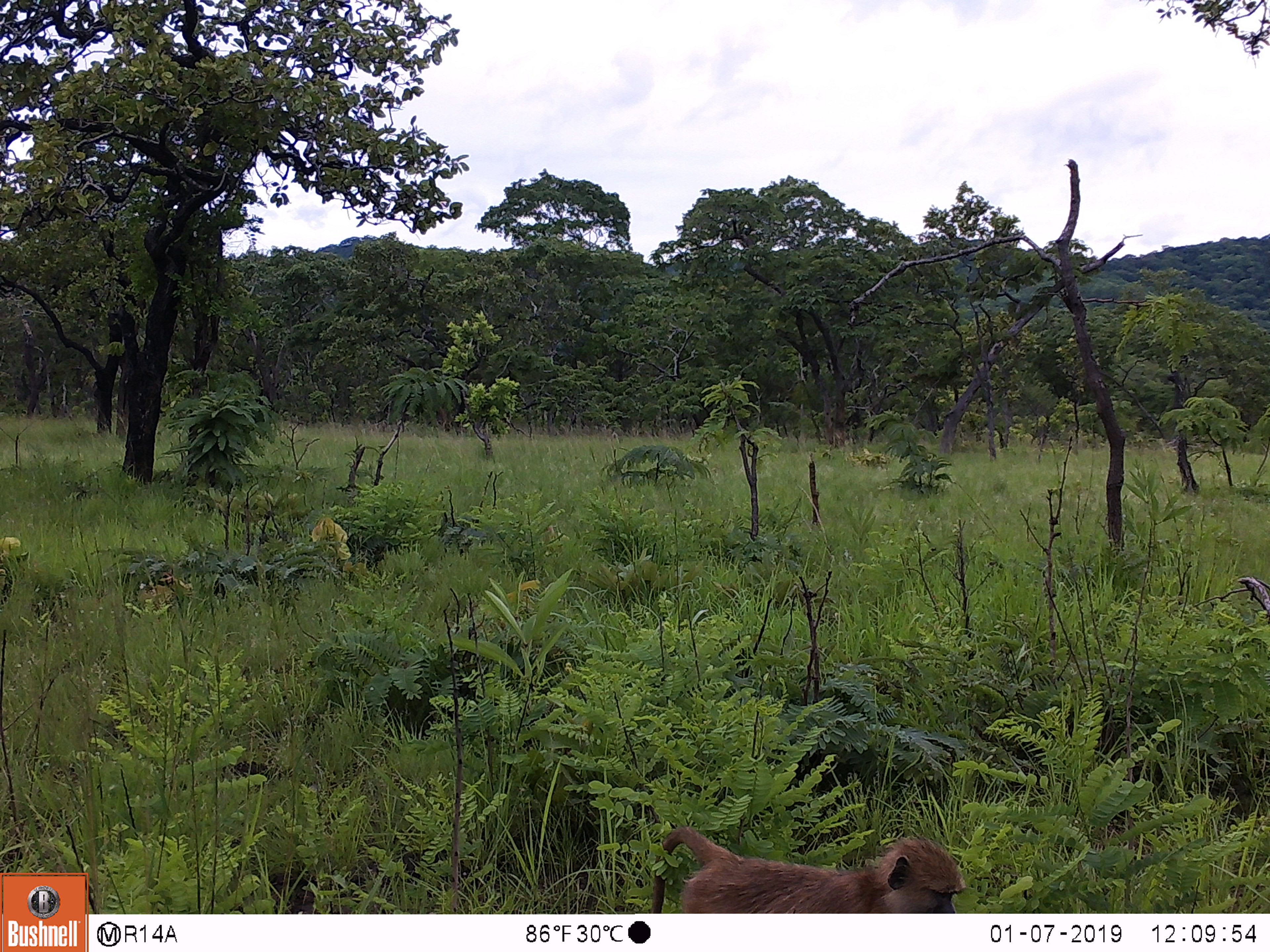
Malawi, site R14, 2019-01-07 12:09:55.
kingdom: Animalia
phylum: Chordata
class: Mammalia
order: Primates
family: Cercopithecidae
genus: Papio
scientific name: Papio cynocephalus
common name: yellow baboon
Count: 1.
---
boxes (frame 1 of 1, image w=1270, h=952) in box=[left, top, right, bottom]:
yellow baboon: box=[641, 822, 966, 911]